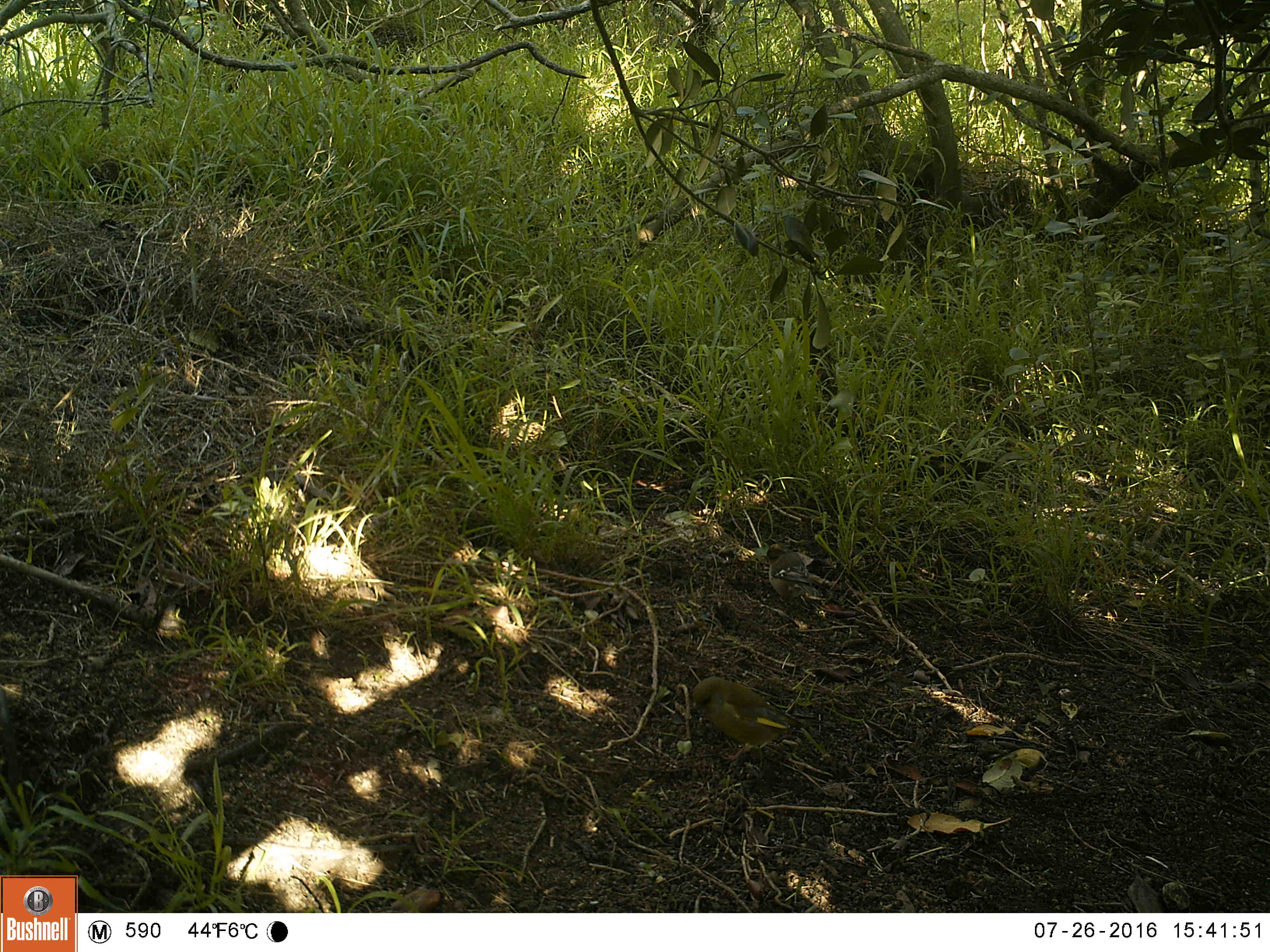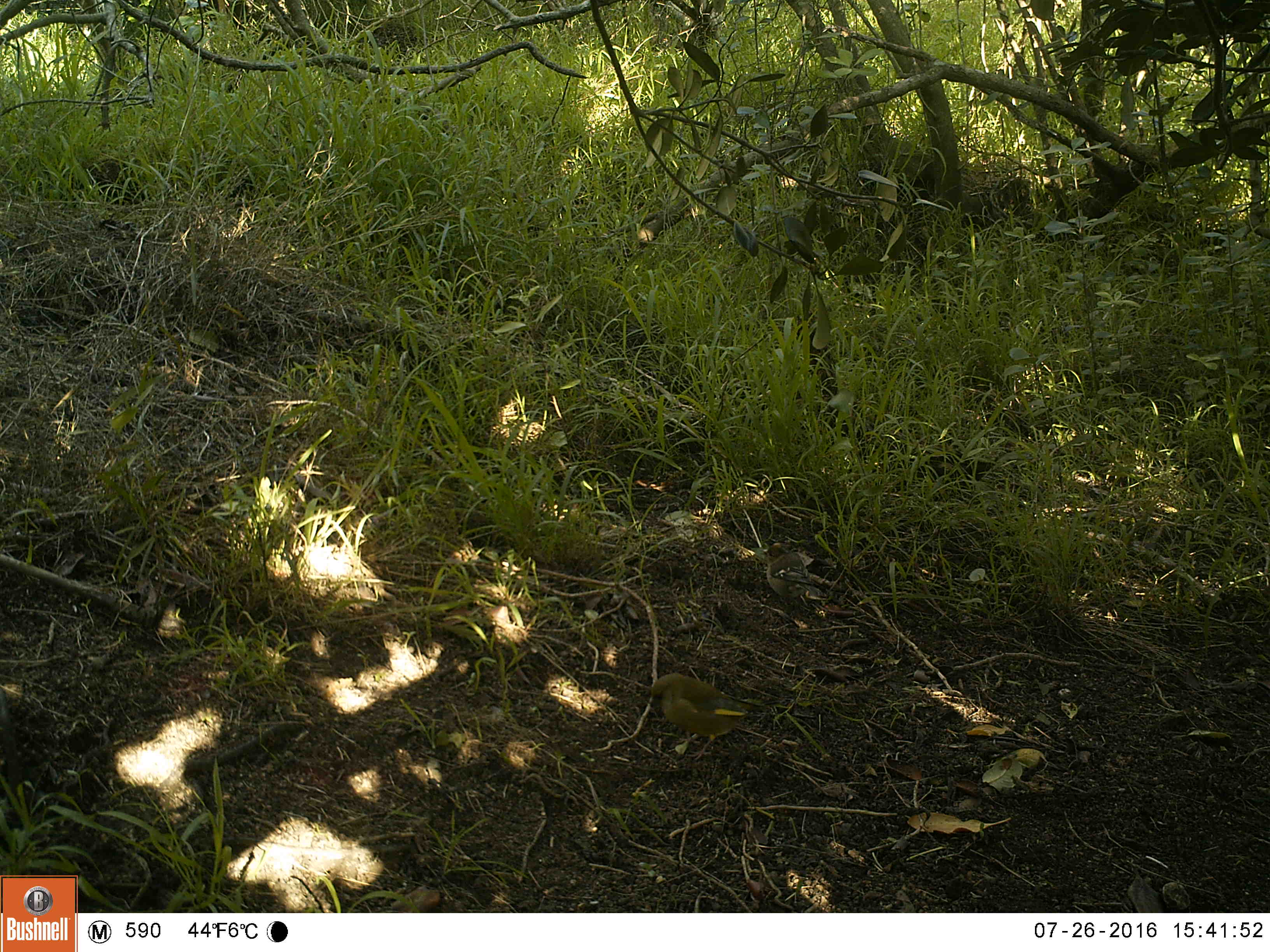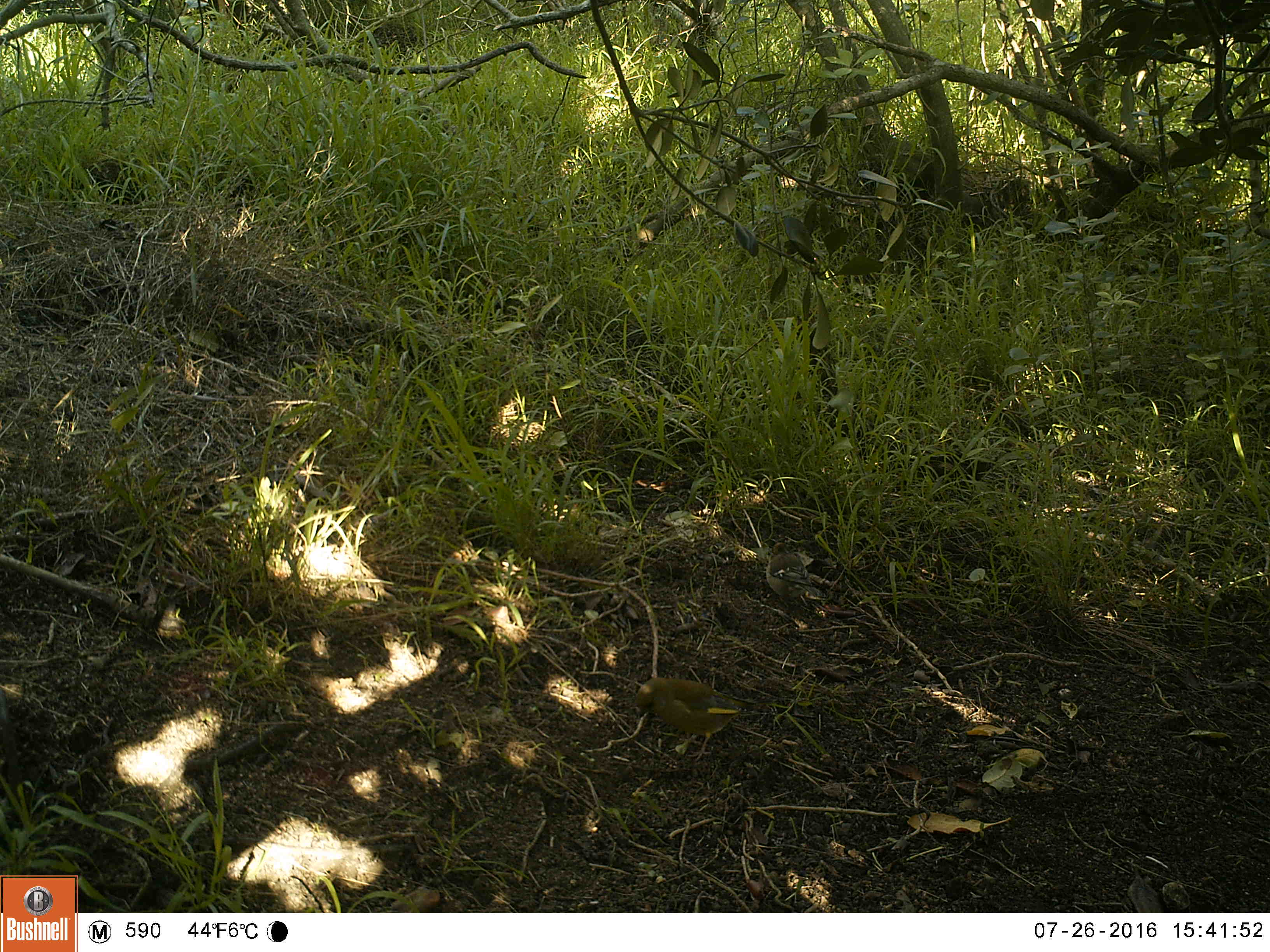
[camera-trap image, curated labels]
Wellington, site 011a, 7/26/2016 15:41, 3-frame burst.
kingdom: Animalia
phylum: Chordata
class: Aves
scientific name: Aves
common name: bird